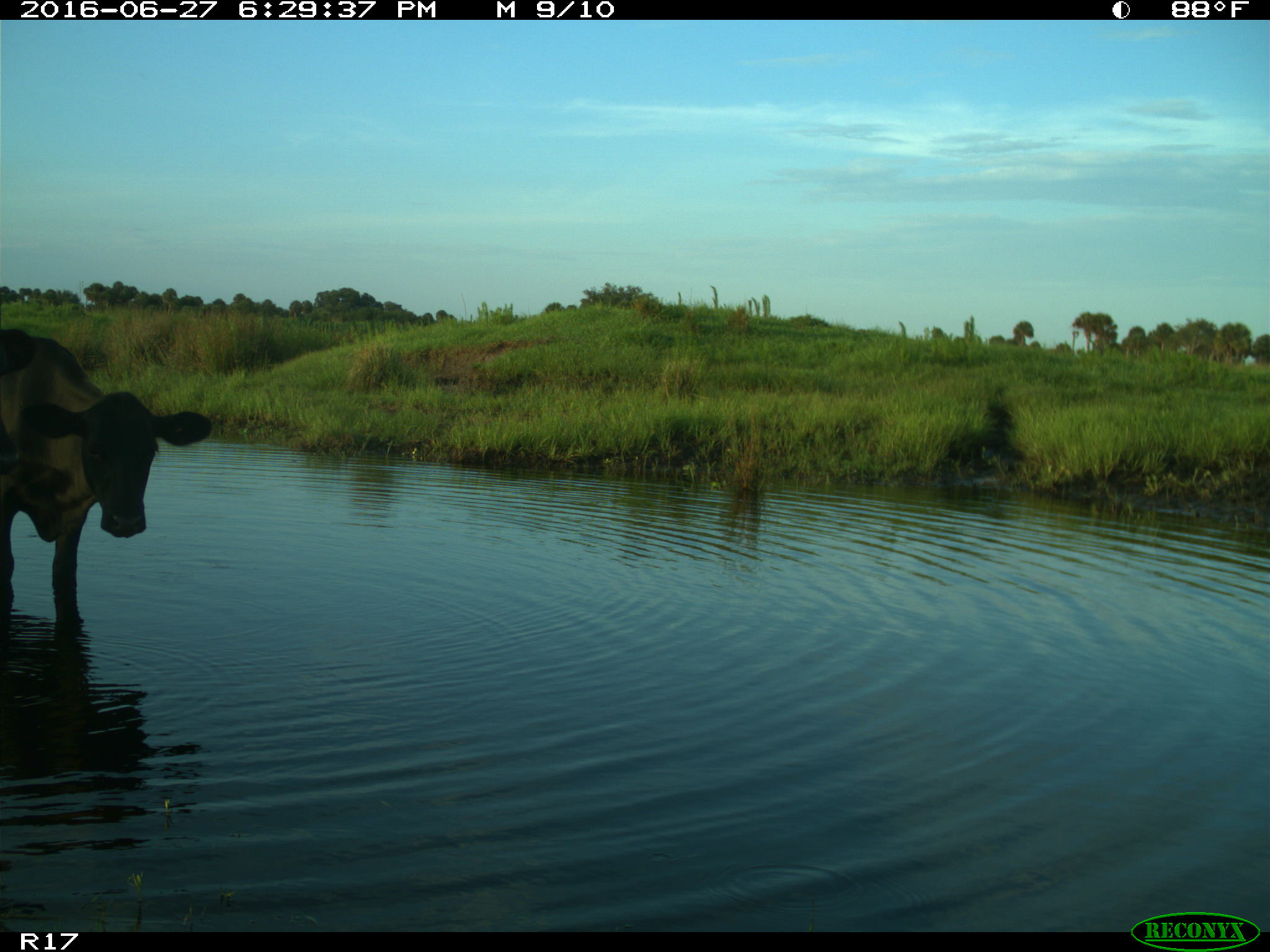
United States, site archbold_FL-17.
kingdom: Animalia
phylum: Chordata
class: Mammalia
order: Artiodactyla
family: Bovidae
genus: Bos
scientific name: Bos taurus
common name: domestic cow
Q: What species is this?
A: Bos taurus (domestic cow).